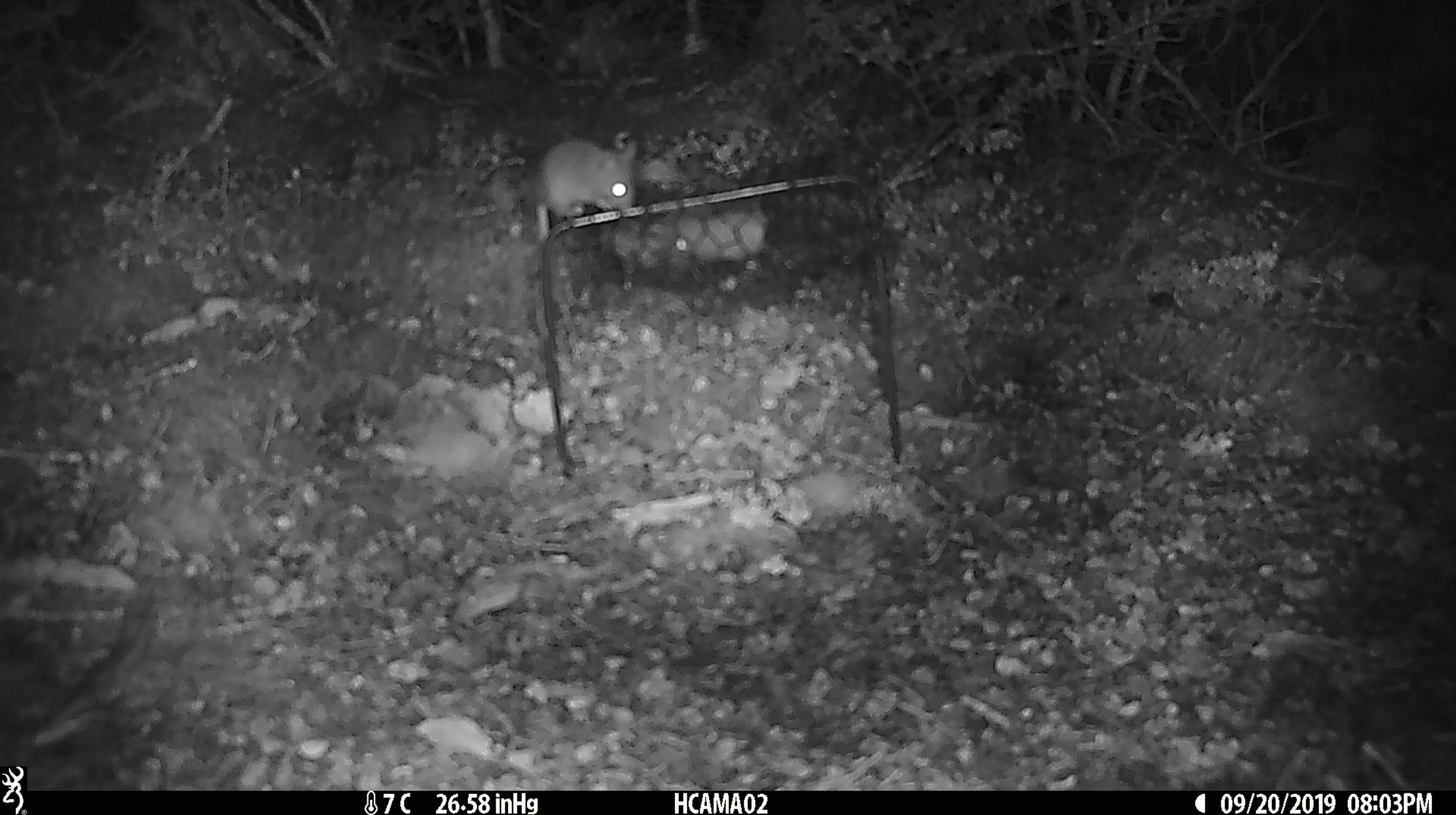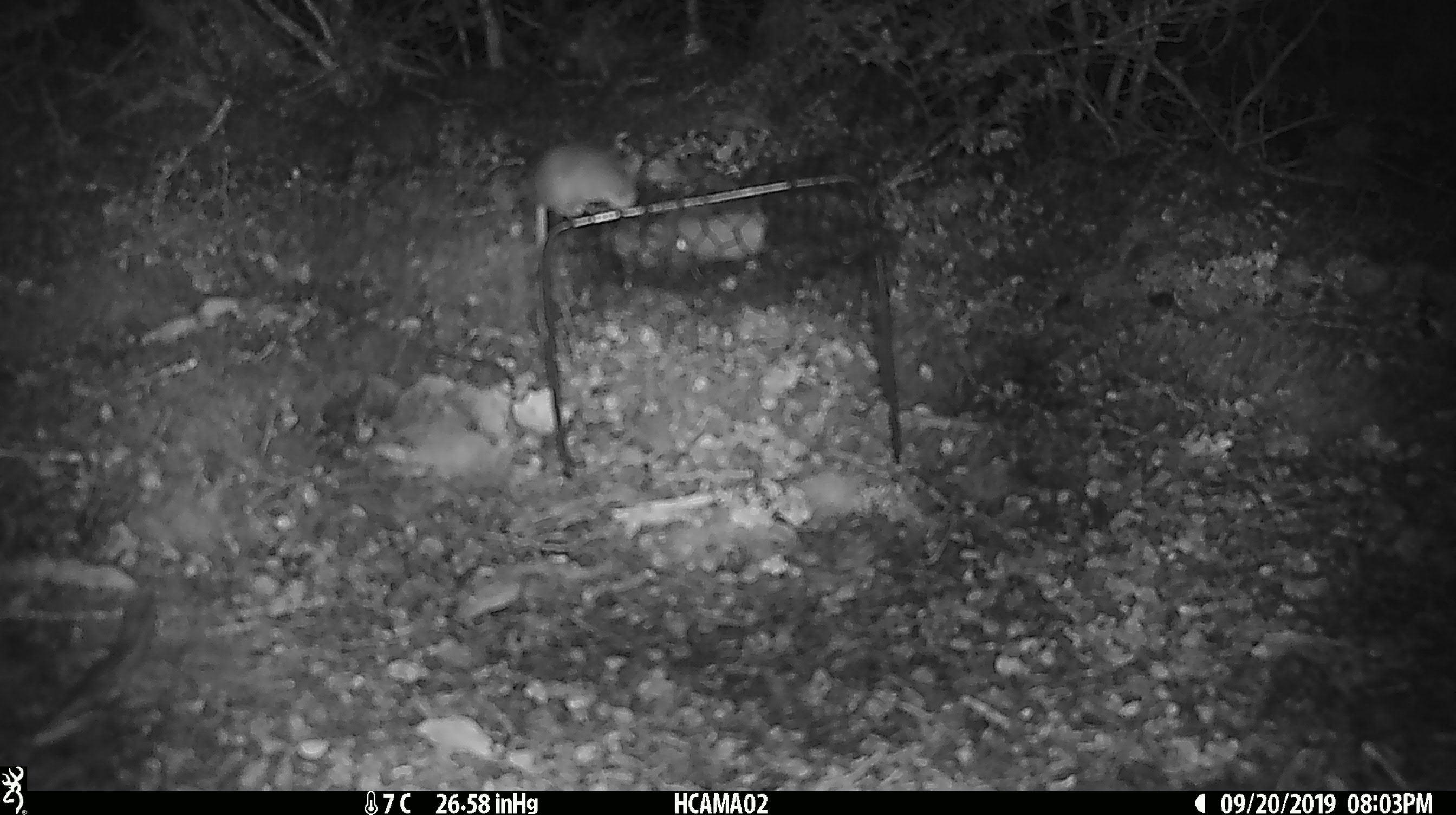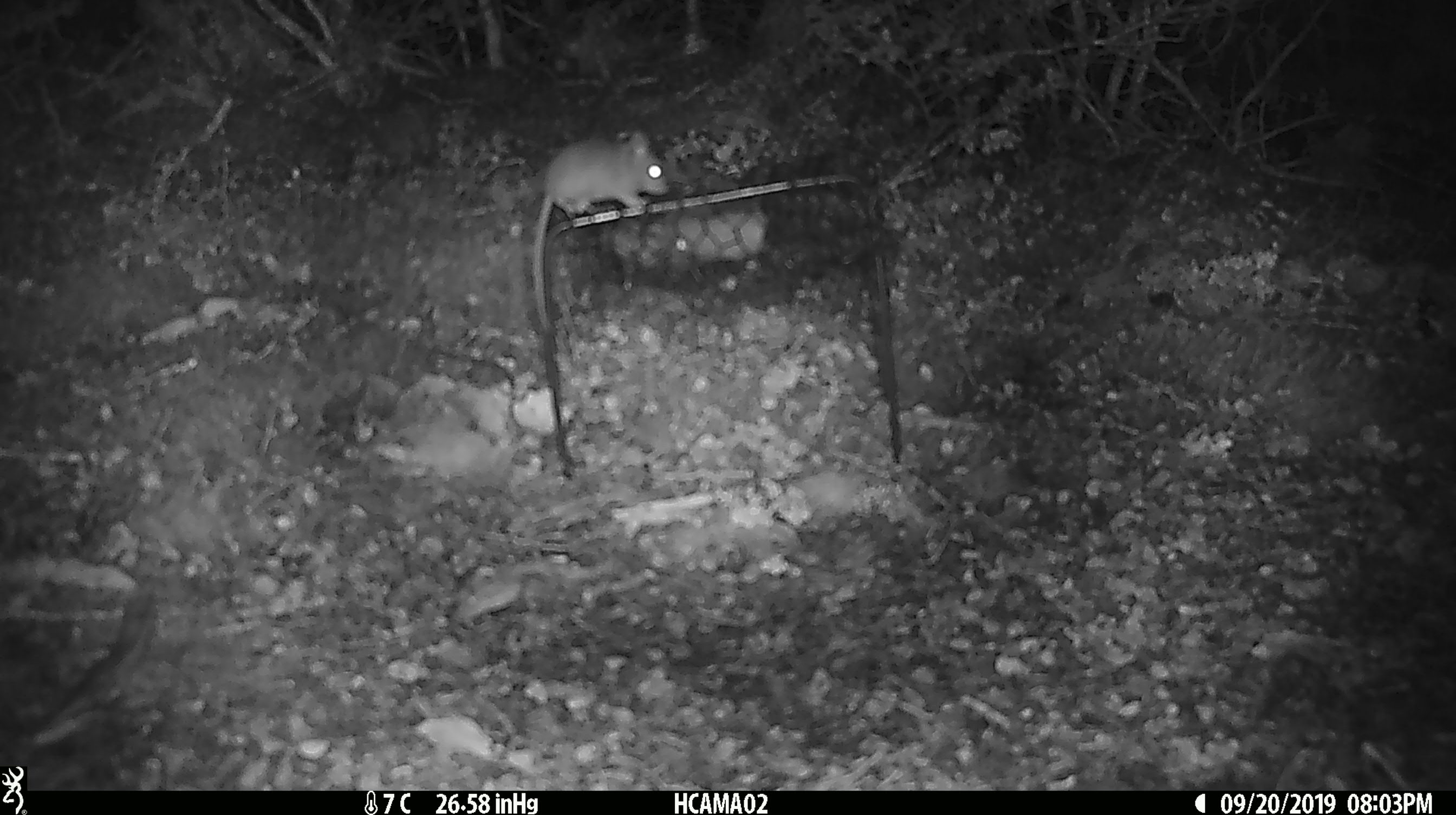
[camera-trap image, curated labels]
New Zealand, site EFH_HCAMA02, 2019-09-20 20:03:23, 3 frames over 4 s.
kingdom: Animalia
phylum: Chordata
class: Mammalia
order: Rodentia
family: Muridae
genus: Mus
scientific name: Mus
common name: mouse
Mouse (Mus).